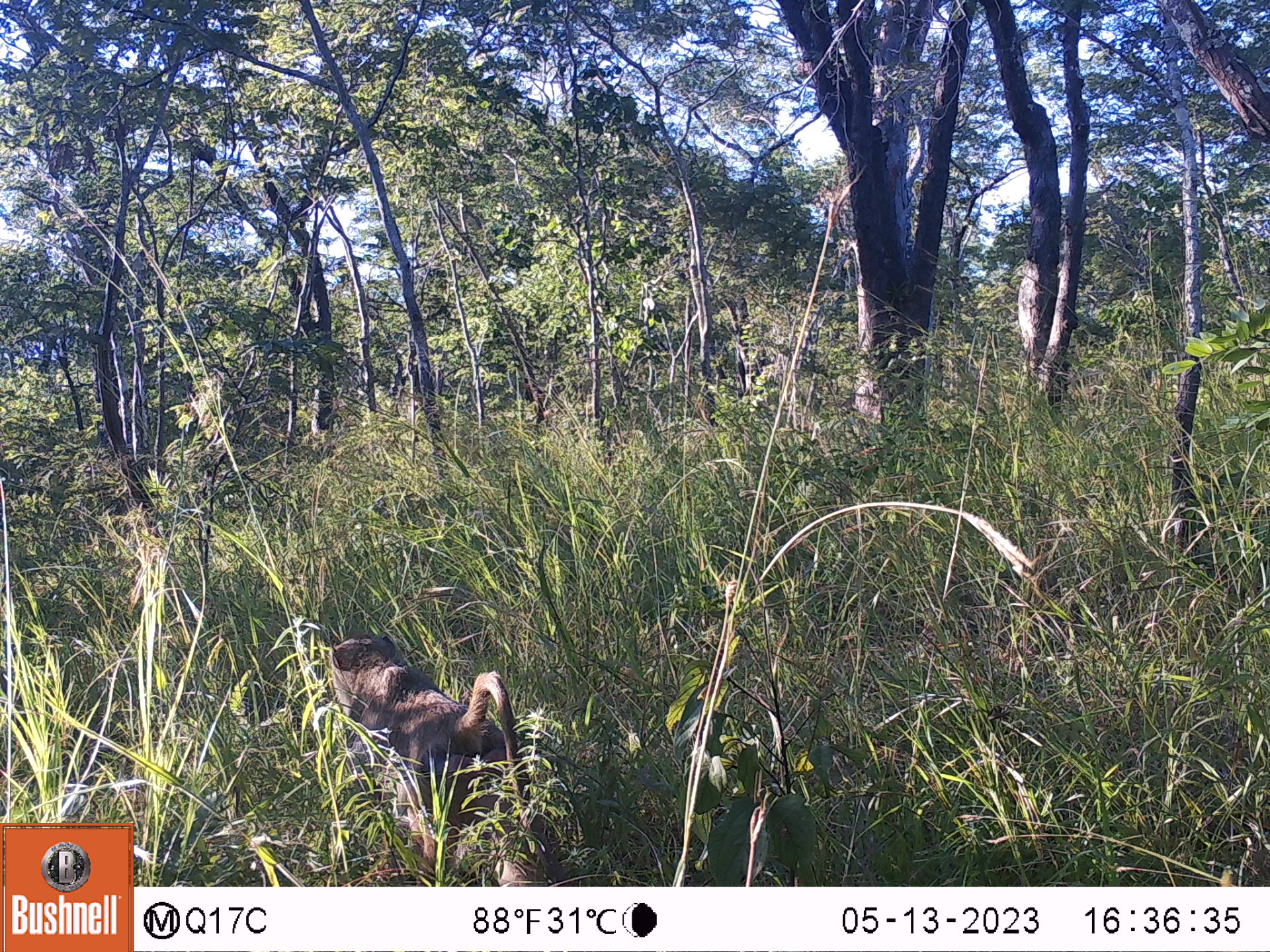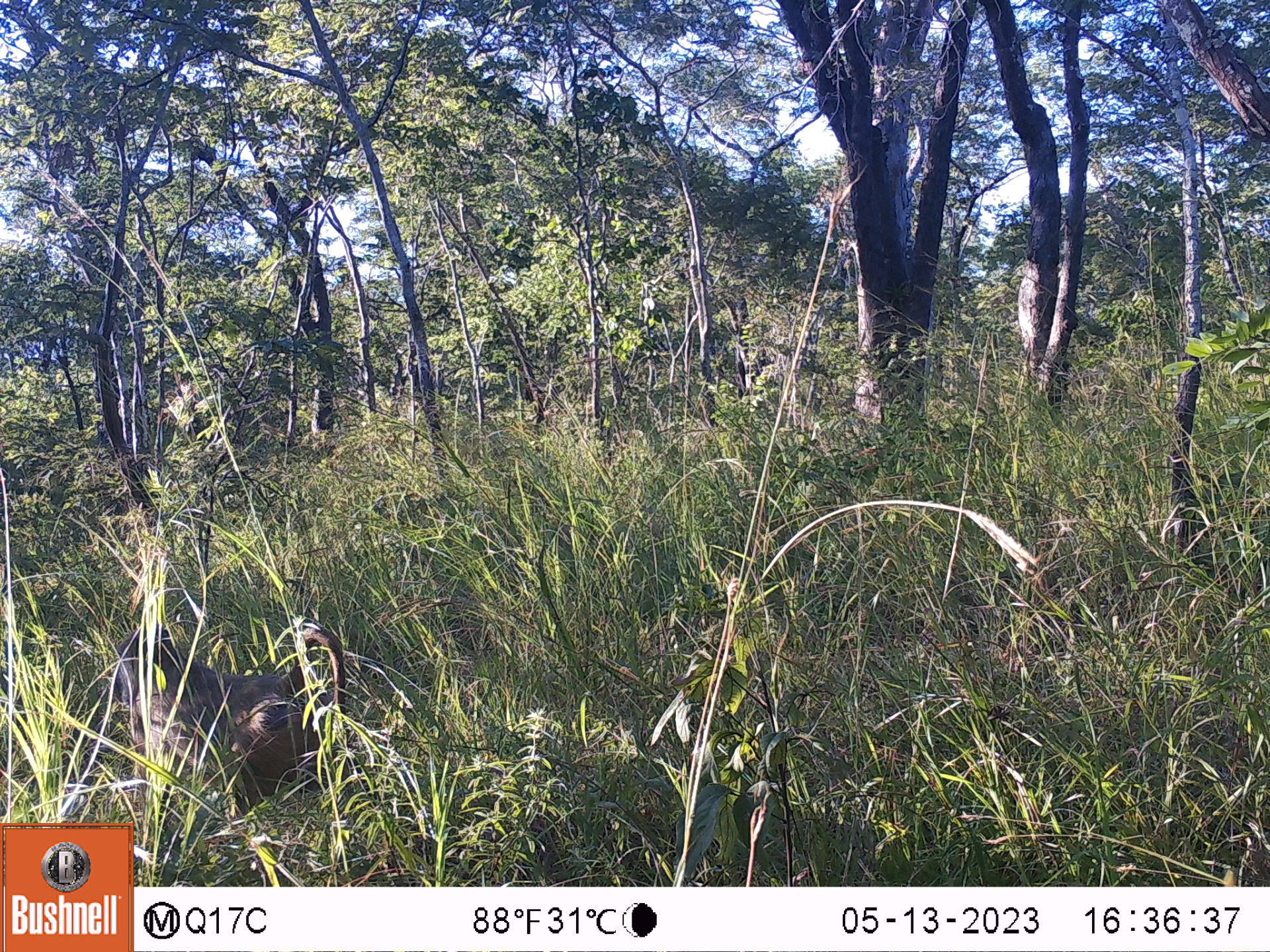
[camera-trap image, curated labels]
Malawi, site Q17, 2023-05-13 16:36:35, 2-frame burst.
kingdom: Animalia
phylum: Chordata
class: Mammalia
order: Primates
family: Cercopithecidae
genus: Papio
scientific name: Papio cynocephalus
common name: yellow baboon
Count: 1.